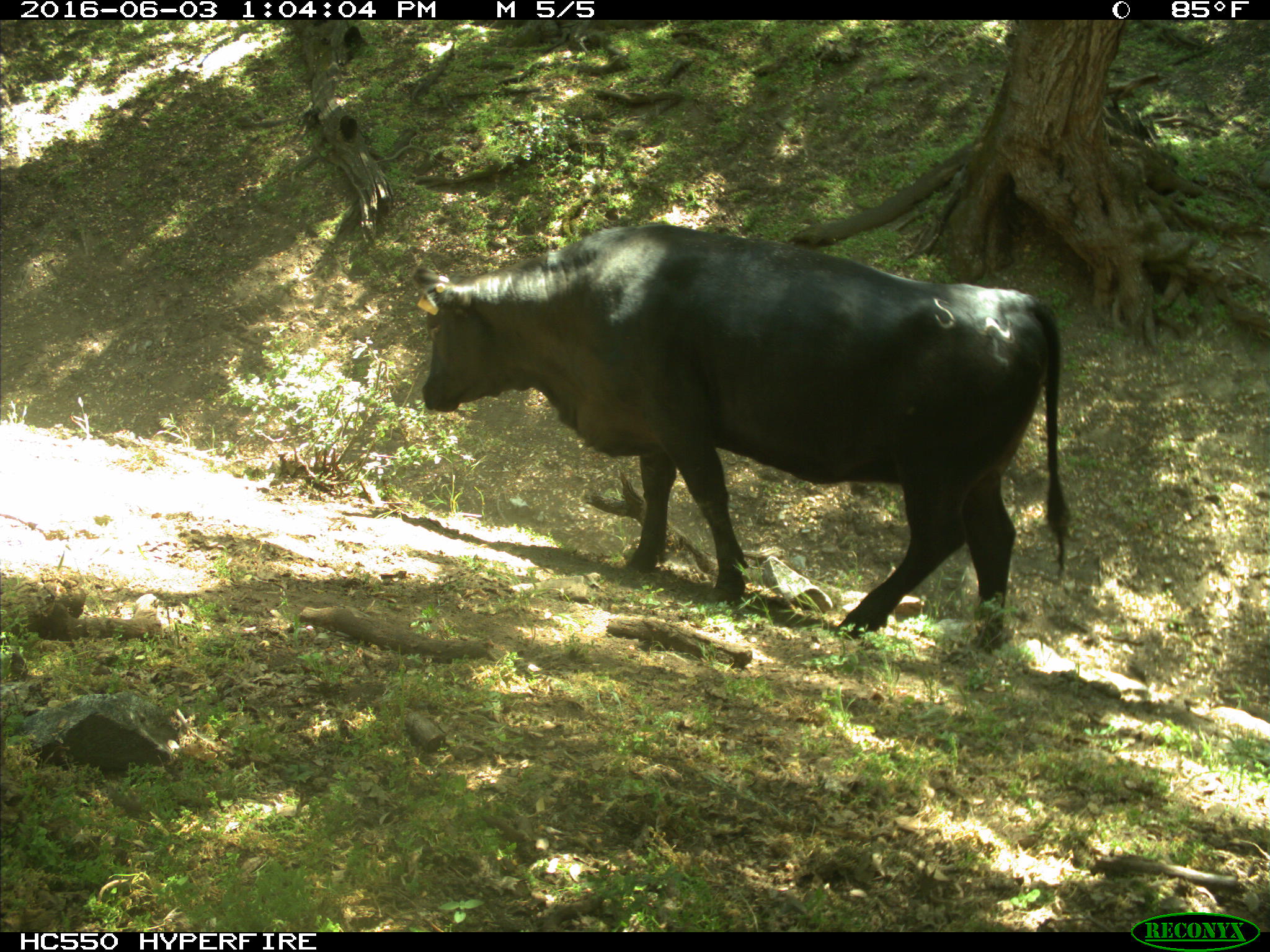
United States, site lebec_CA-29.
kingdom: Animalia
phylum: Chordata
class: Mammalia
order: Artiodactyla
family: Bovidae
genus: Bos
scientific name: Bos taurus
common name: domestic cow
Bos taurus (domestic cow).